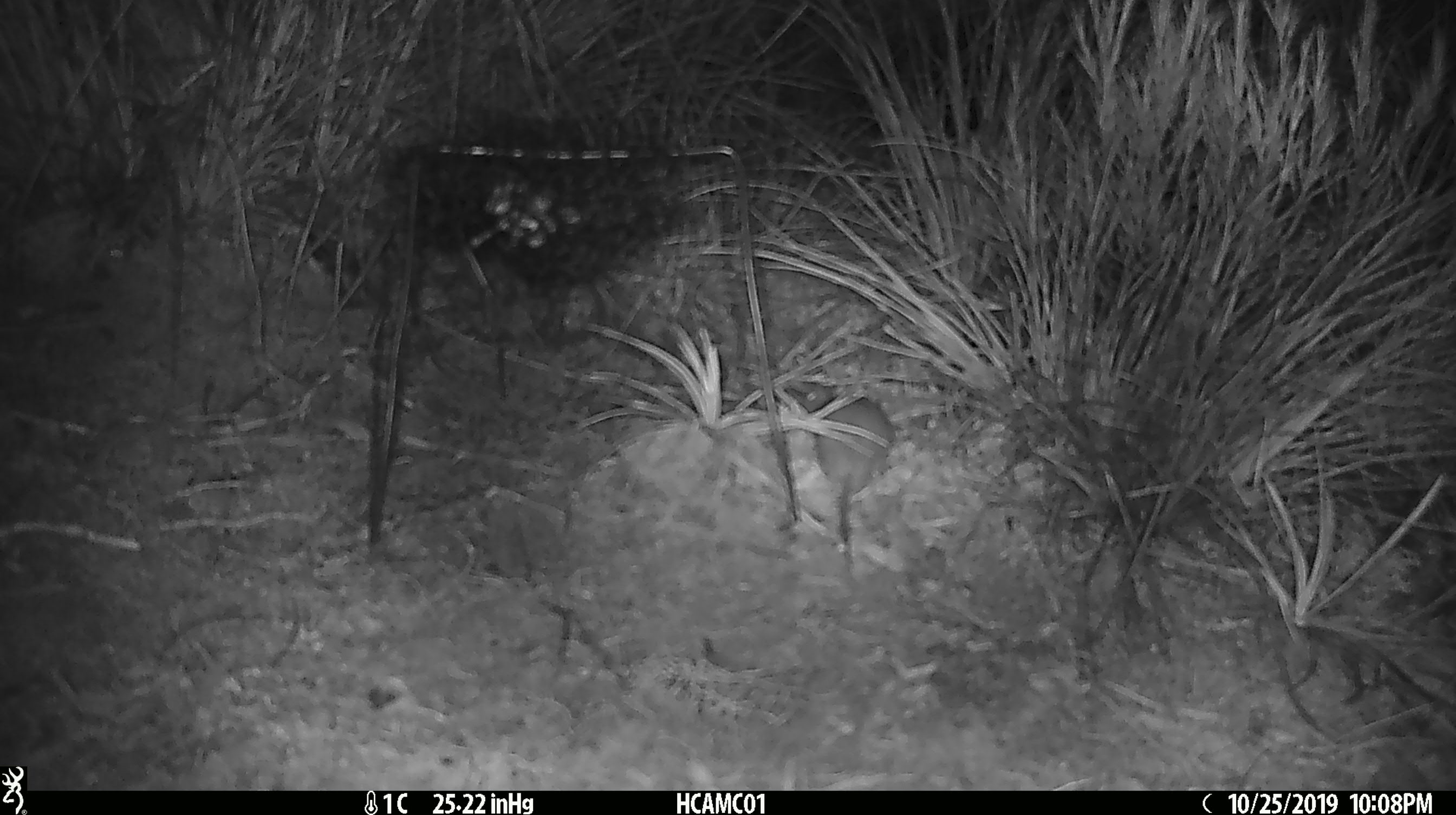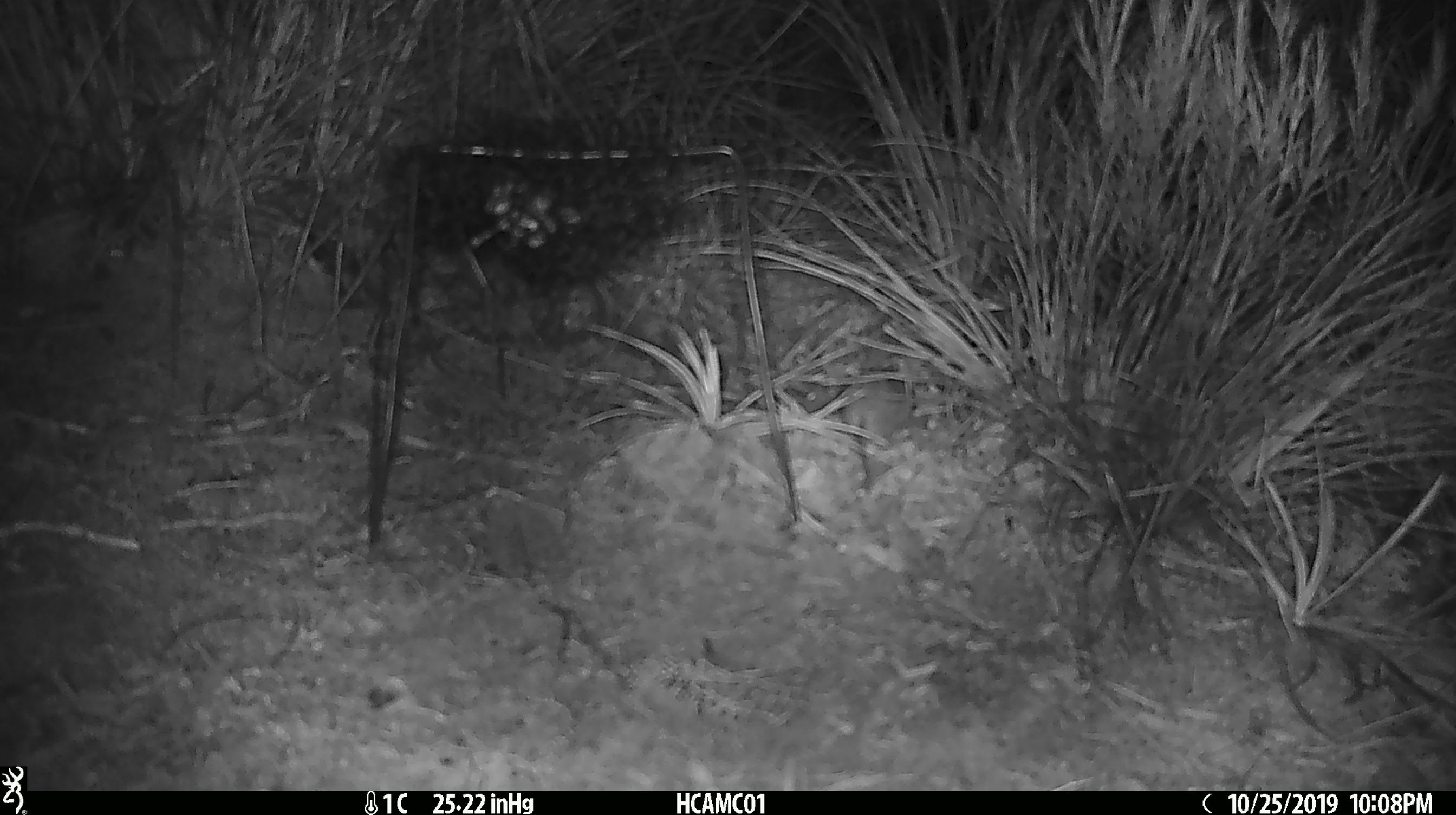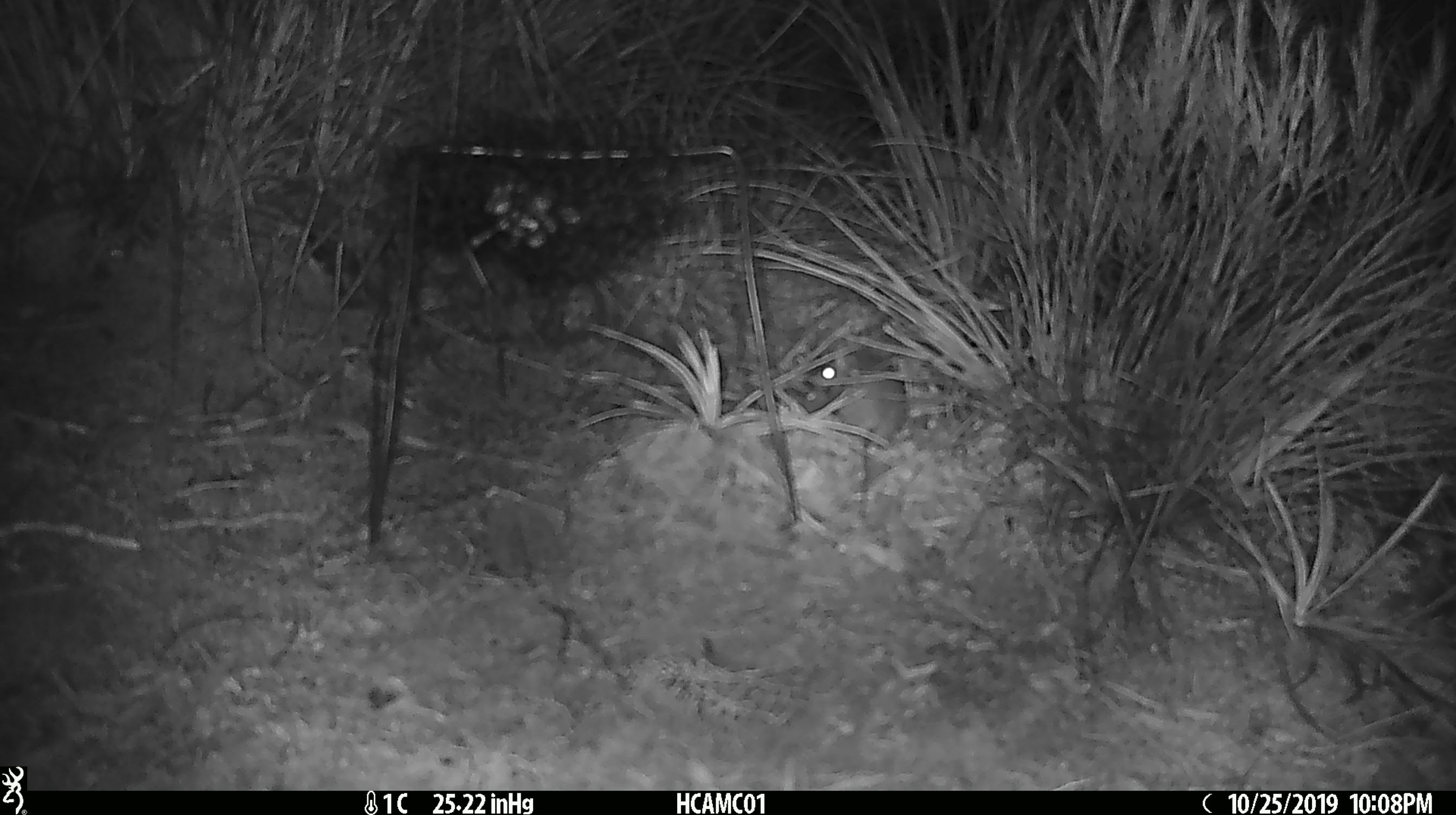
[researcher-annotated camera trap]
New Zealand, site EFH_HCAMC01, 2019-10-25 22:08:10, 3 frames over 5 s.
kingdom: Animalia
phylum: Chordata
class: Mammalia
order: Rodentia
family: Muridae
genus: Mus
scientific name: Mus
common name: mouse